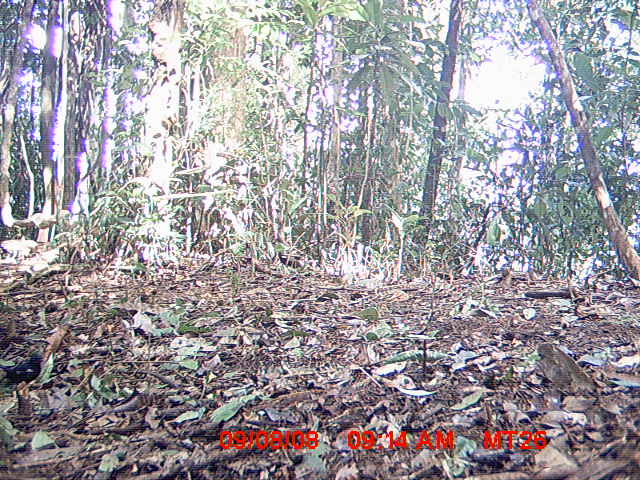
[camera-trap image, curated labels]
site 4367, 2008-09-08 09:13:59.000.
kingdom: Animalia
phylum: Chordata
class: Aves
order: Passeriformes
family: Muscicapidae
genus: Copsychus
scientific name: Copsychus albospecularis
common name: madagascar magpie-robin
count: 1